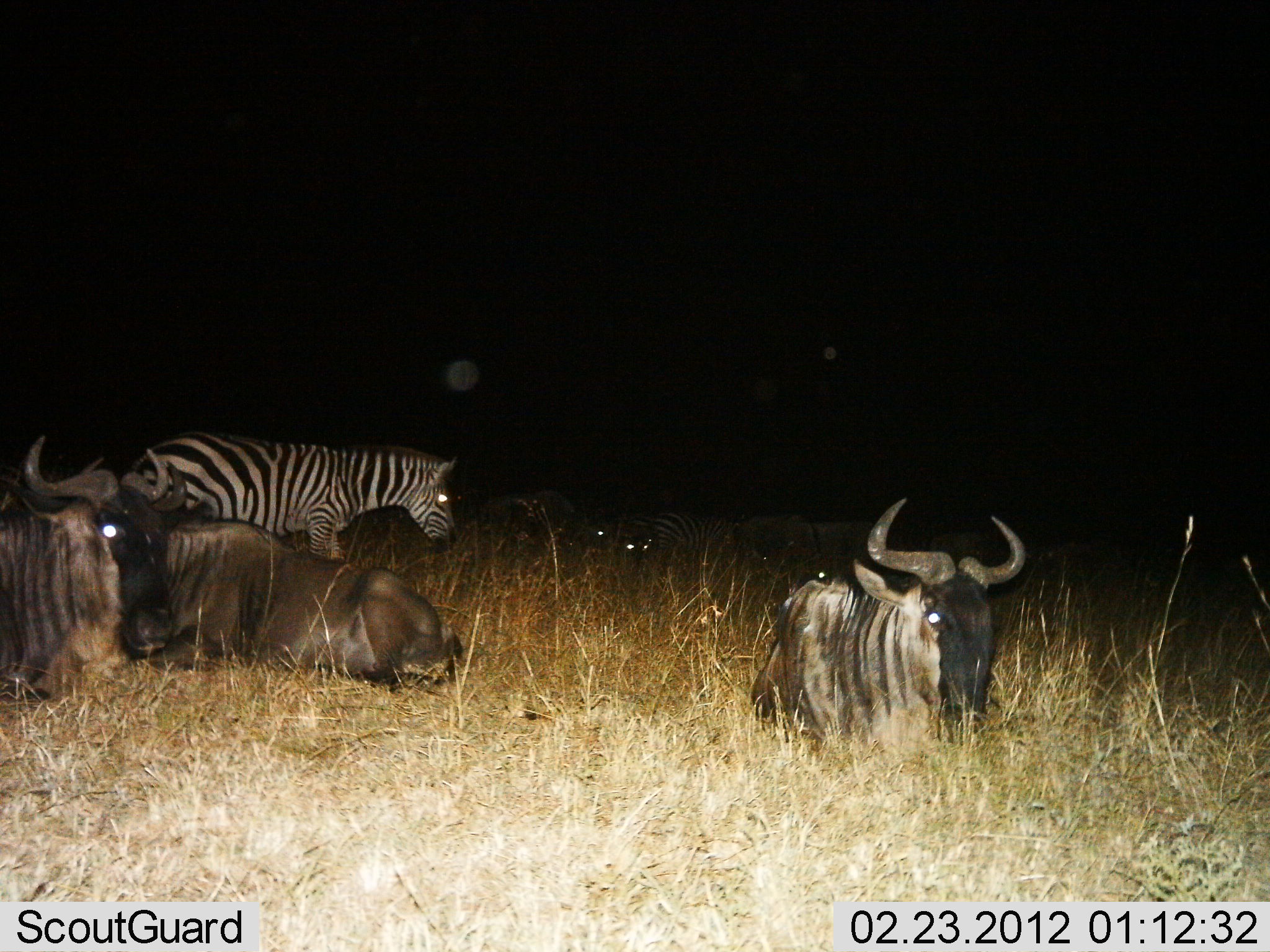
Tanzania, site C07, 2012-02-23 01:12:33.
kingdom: Animalia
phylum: Chordata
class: Mammalia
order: Artiodactyla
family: Bovidae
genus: Connochaetes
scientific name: Connochaetes taurinus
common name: blue wildebeest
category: wildebeest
Wildebeest (blue wildebeest) (Connochaetes taurinus), count 3. Behavior (volunteer vote fractions): standing 0%, resting 100%, moving 0%, interacting 0%. Young present (vote fraction): 0%. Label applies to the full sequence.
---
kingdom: Animalia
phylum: Chordata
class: Mammalia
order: Perissodactyla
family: Equidae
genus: Equus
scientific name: Equus quagga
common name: plains zebra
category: zebra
Zebra (plains zebra) (Equus quagga), count 2. Behavior (volunteer vote fractions): standing 45%, resting 35%, moving 45%, interacting 0%. Young present (vote fraction): 0%. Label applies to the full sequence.